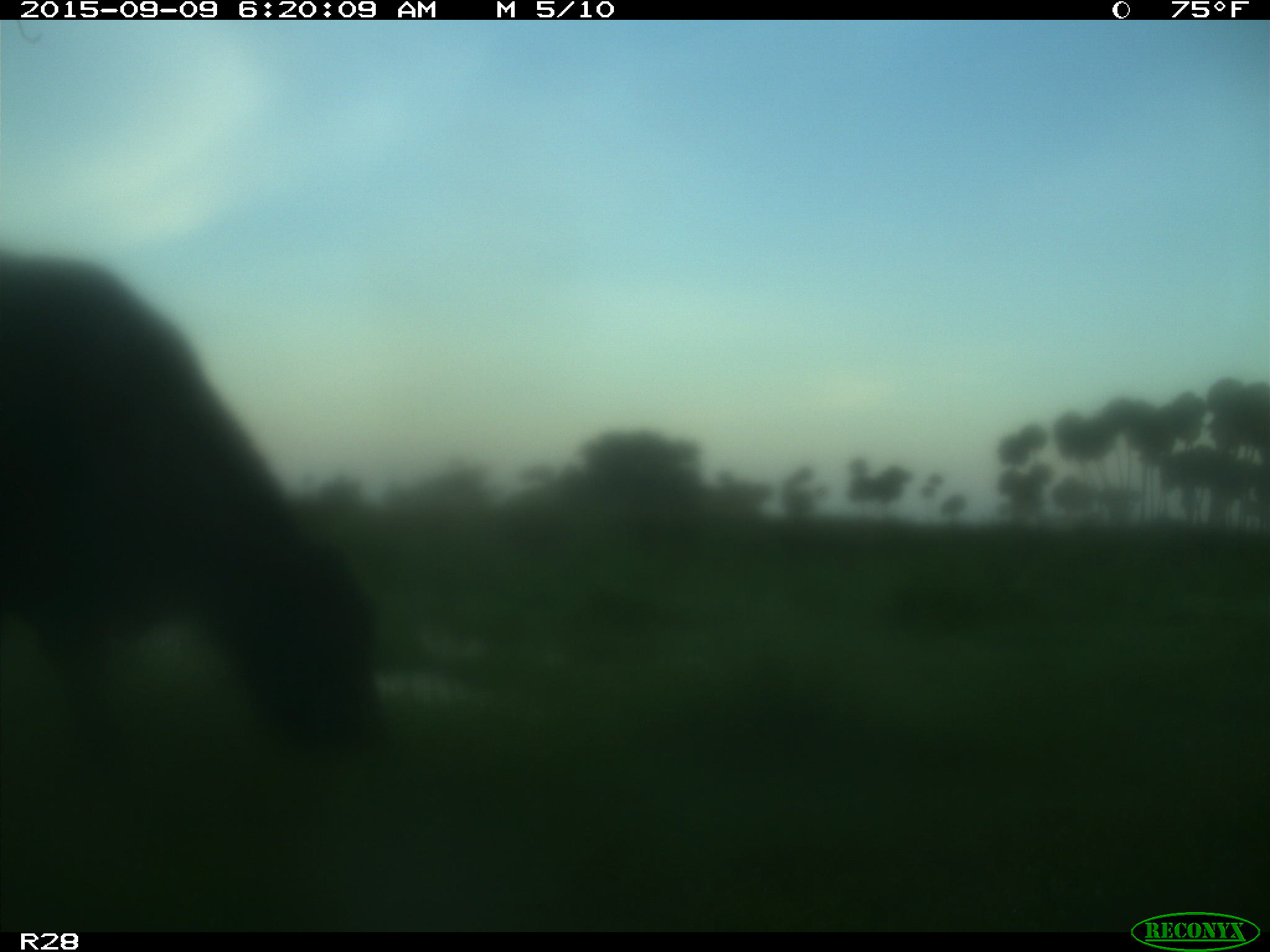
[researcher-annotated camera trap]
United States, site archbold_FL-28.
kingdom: Animalia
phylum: Chordata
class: Mammalia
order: Artiodactyla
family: Bovidae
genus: Bos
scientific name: Bos taurus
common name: domestic cow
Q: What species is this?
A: Bos taurus (domestic cow).